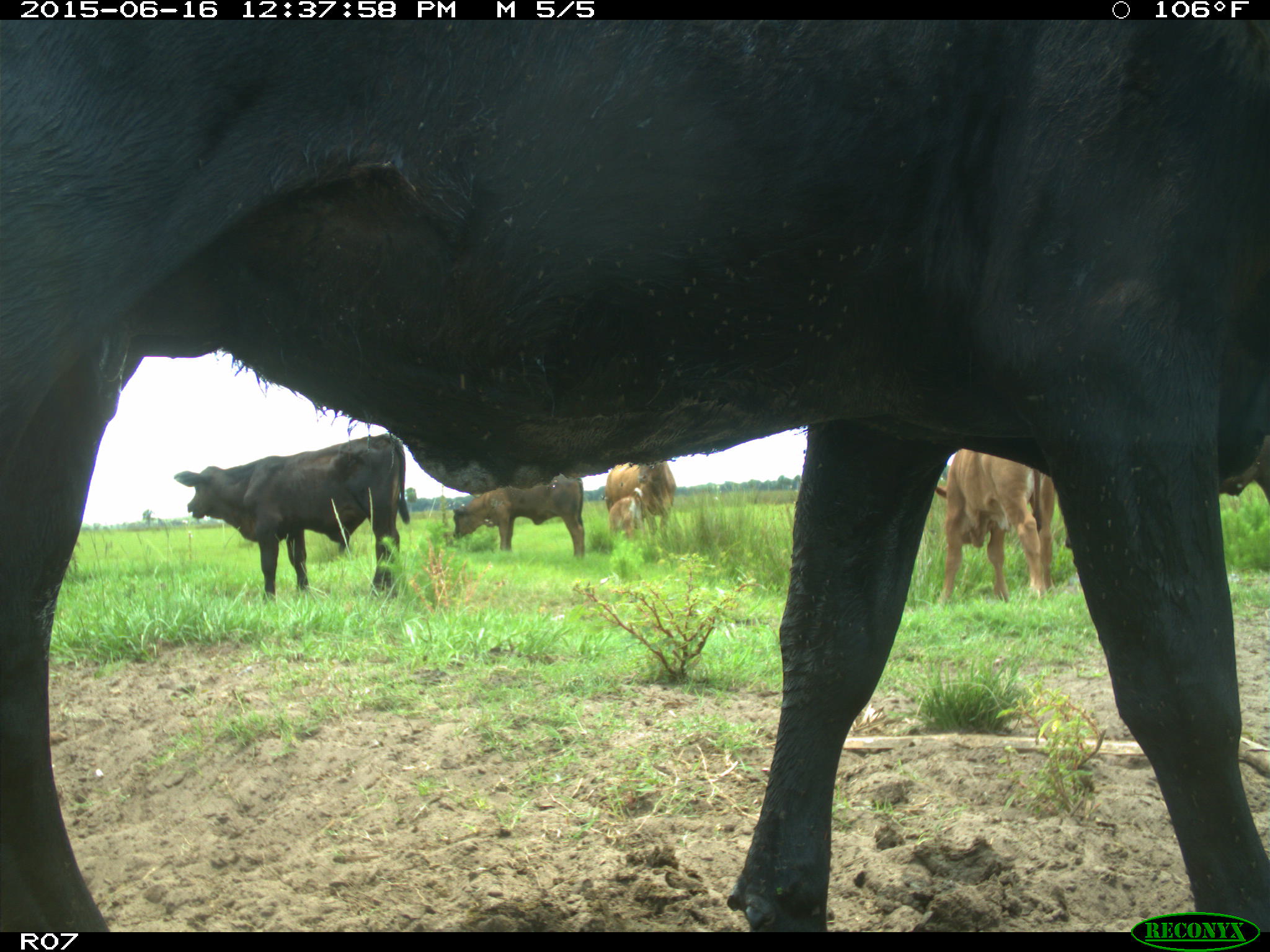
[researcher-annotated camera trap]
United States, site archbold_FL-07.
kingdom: Animalia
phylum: Chordata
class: Mammalia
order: Artiodactyla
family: Bovidae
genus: Bos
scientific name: Bos taurus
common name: domestic cow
Bos taurus (domestic cow).